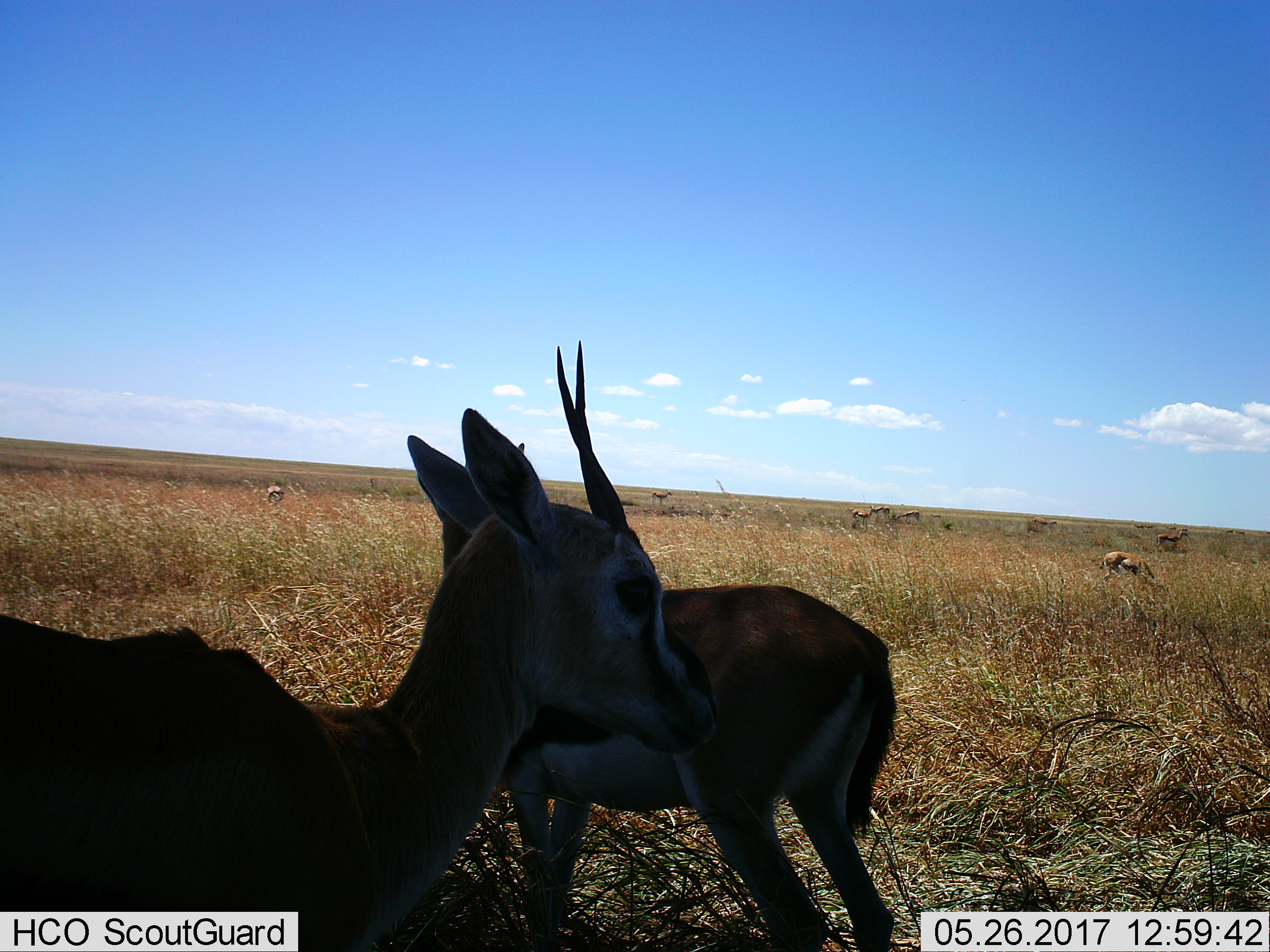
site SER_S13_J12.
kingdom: Animalia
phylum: Chordata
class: Mammalia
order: Artiodactyla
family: Bovidae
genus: Eudorcas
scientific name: Eudorcas thomsonii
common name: thomson's gazelle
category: gazellethomsons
Gazellethomsons (thomson's gazelle) (Eudorcas thomsonii), count 11-50. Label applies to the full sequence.